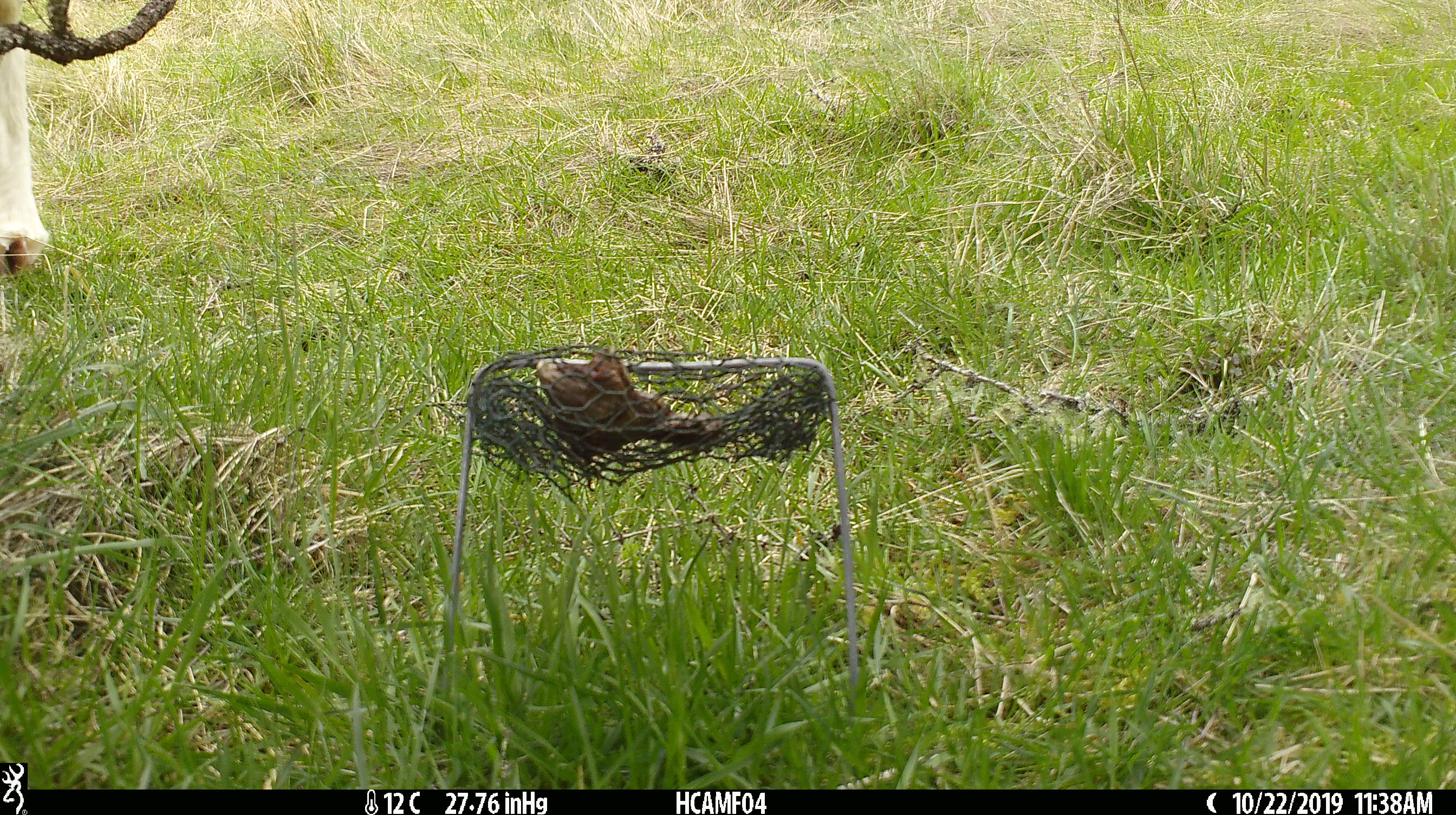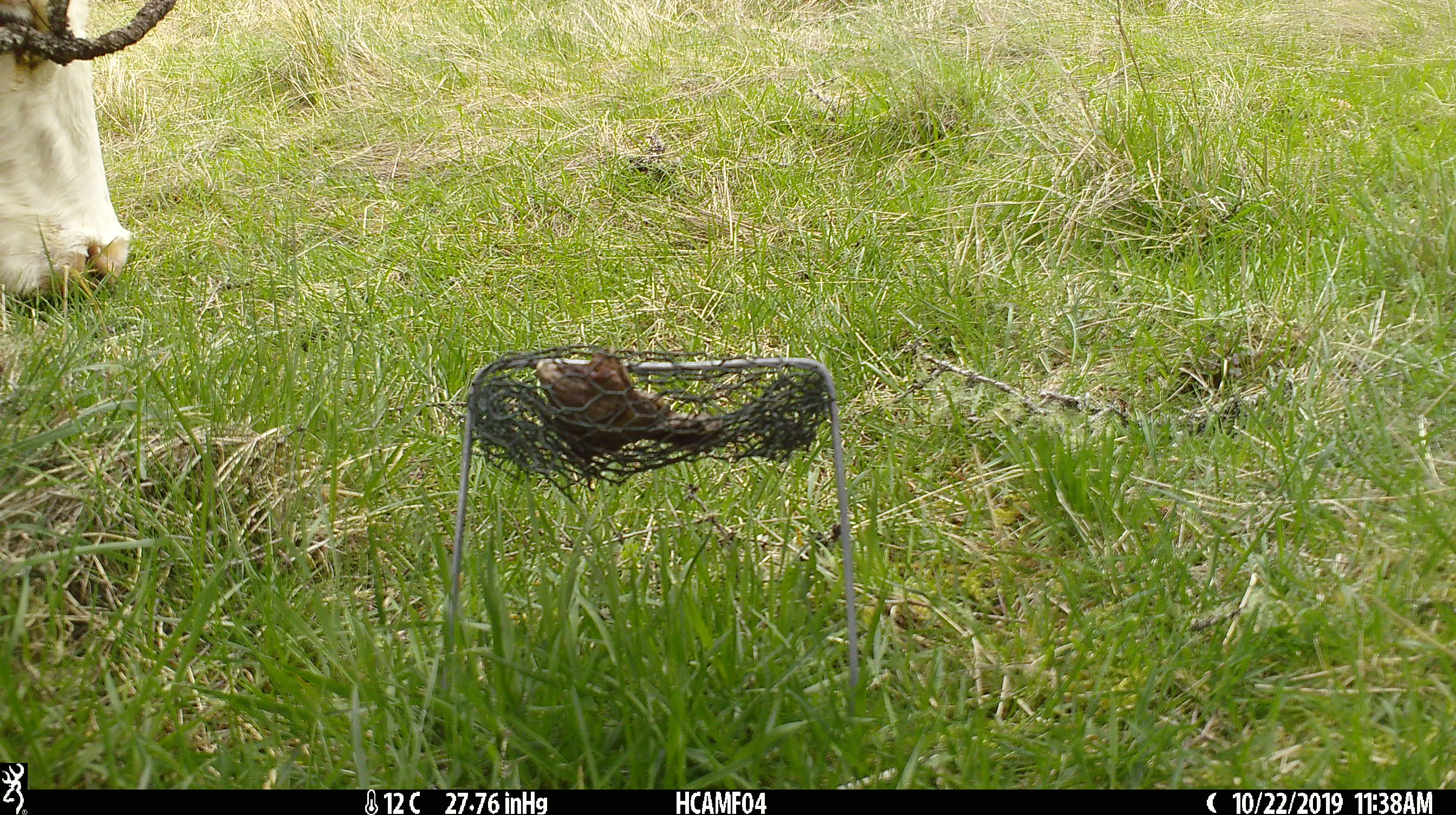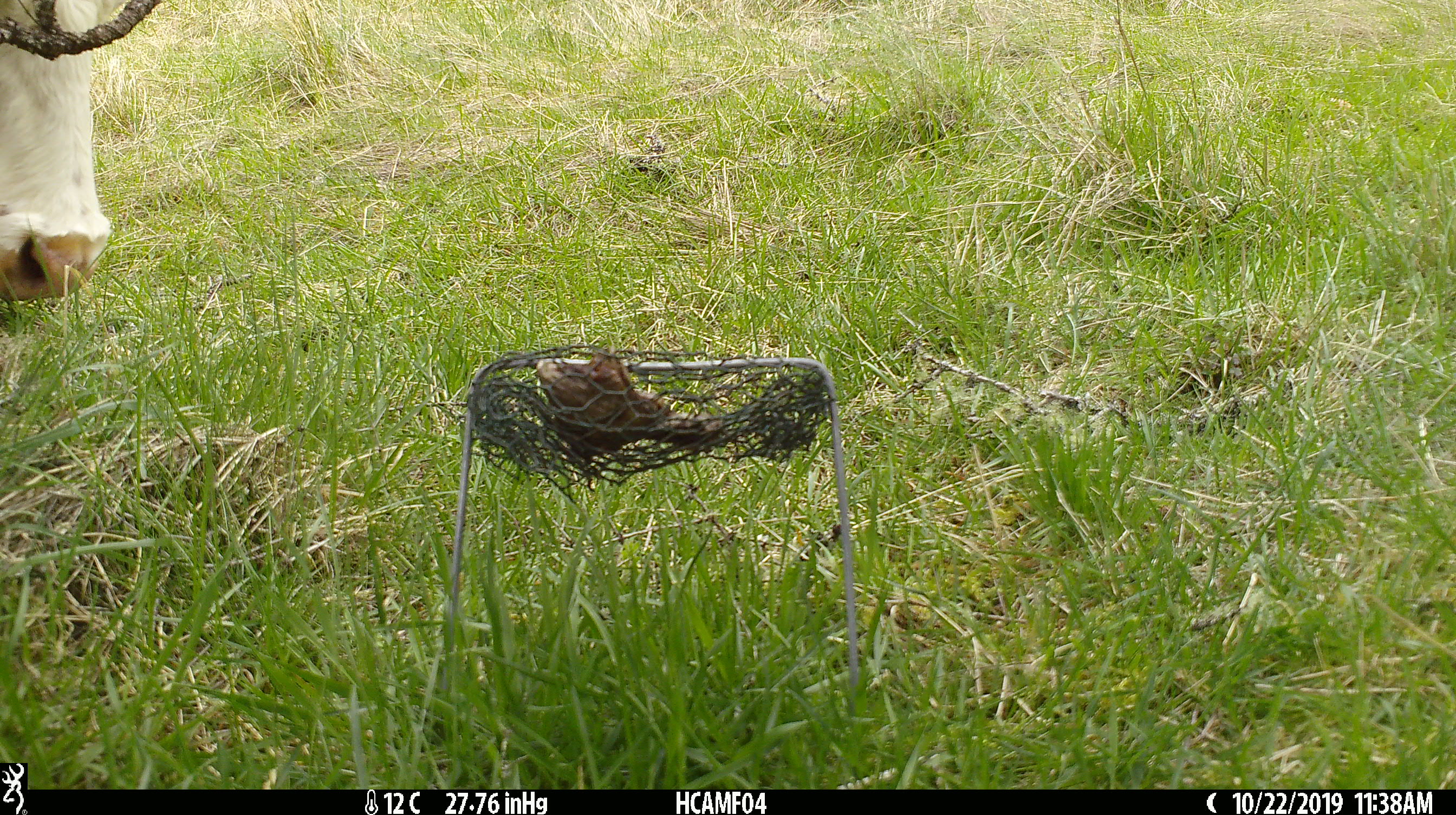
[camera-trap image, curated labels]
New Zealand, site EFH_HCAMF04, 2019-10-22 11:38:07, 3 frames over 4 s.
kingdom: Animalia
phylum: Chordata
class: Mammalia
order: Artiodactyla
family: Bovidae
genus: Bos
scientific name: Bos taurus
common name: domestic cow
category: cow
Cow (domestic cow) (Bos taurus).